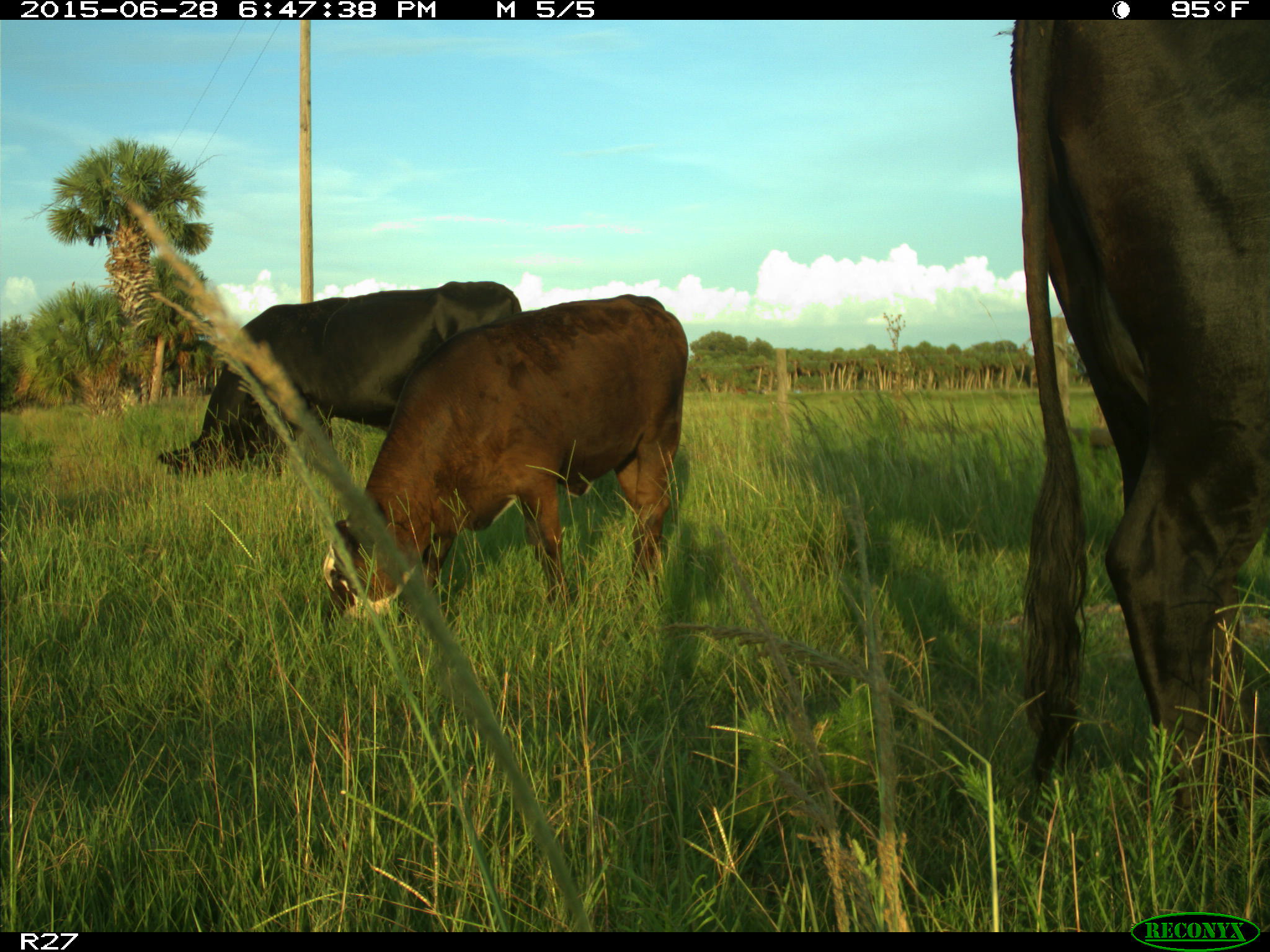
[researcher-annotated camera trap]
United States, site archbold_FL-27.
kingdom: Animalia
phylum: Chordata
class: Mammalia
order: Artiodactyla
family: Bovidae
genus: Bos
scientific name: Bos taurus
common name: domestic cow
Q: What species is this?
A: Bos taurus (domestic cow).